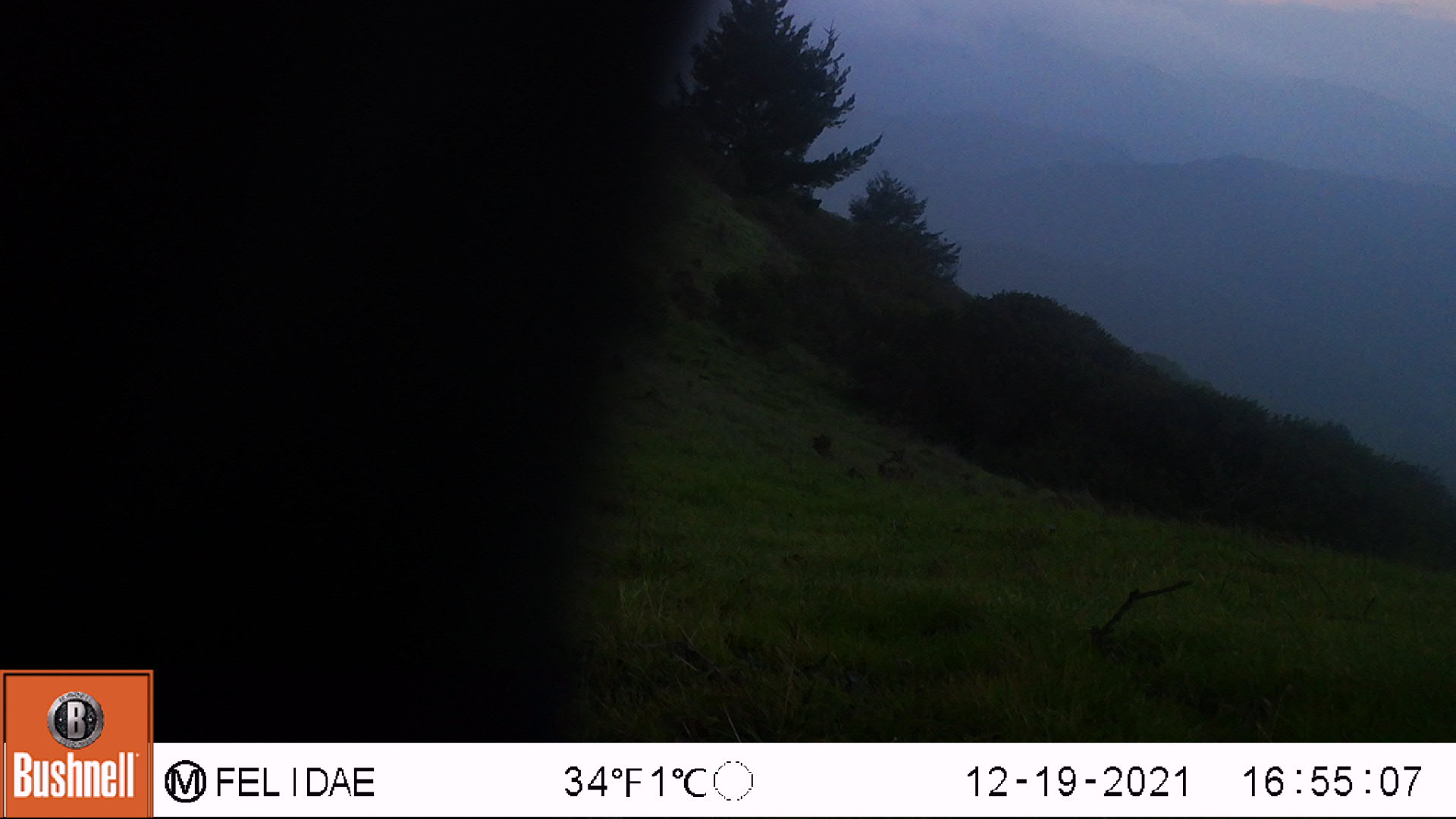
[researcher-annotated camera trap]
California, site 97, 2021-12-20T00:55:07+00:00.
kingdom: Animalia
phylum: Chordata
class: Mammalia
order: Artiodactyla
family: Bovidae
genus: Bos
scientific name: Bos taurus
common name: domestic cattle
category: cattle